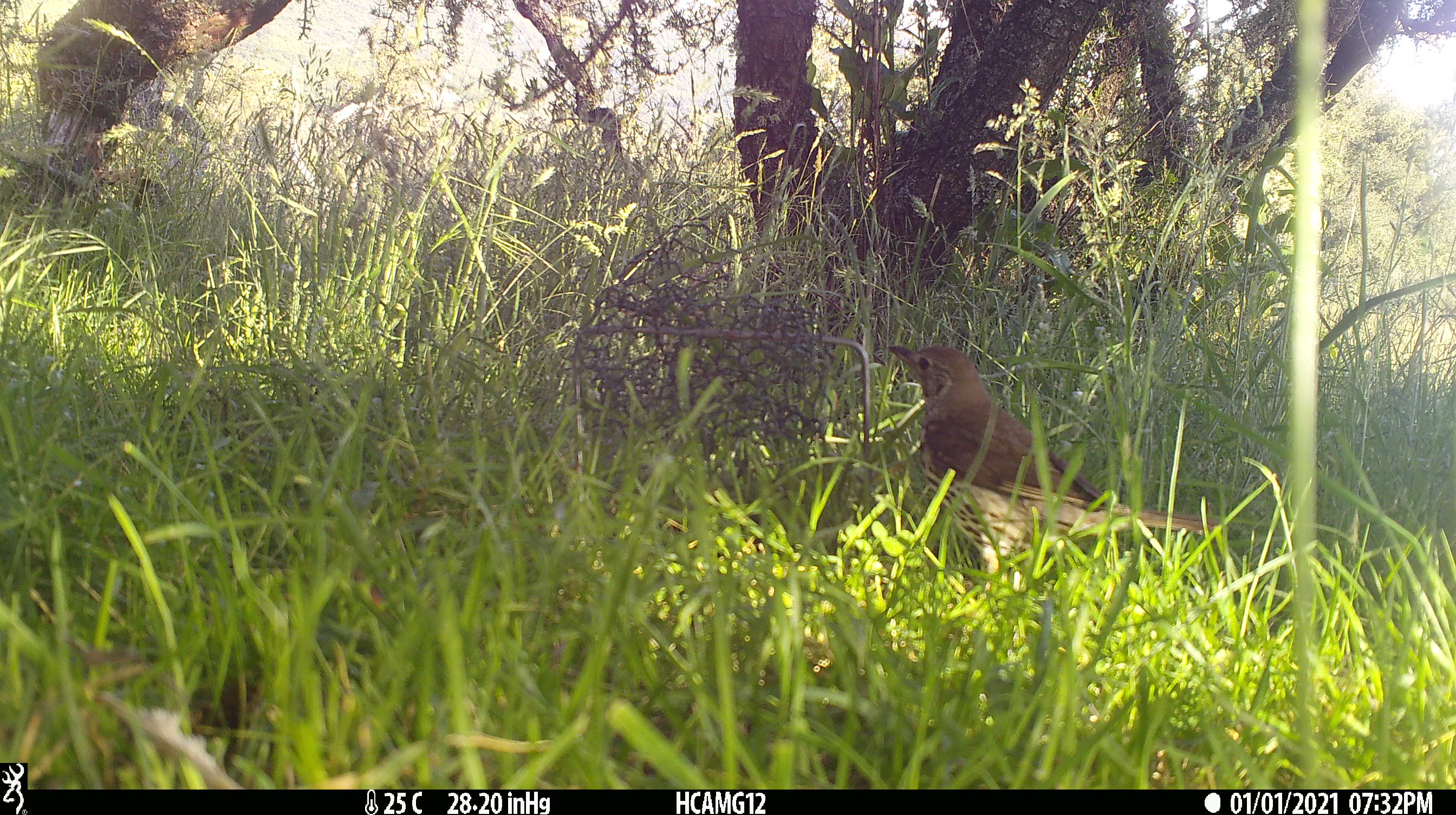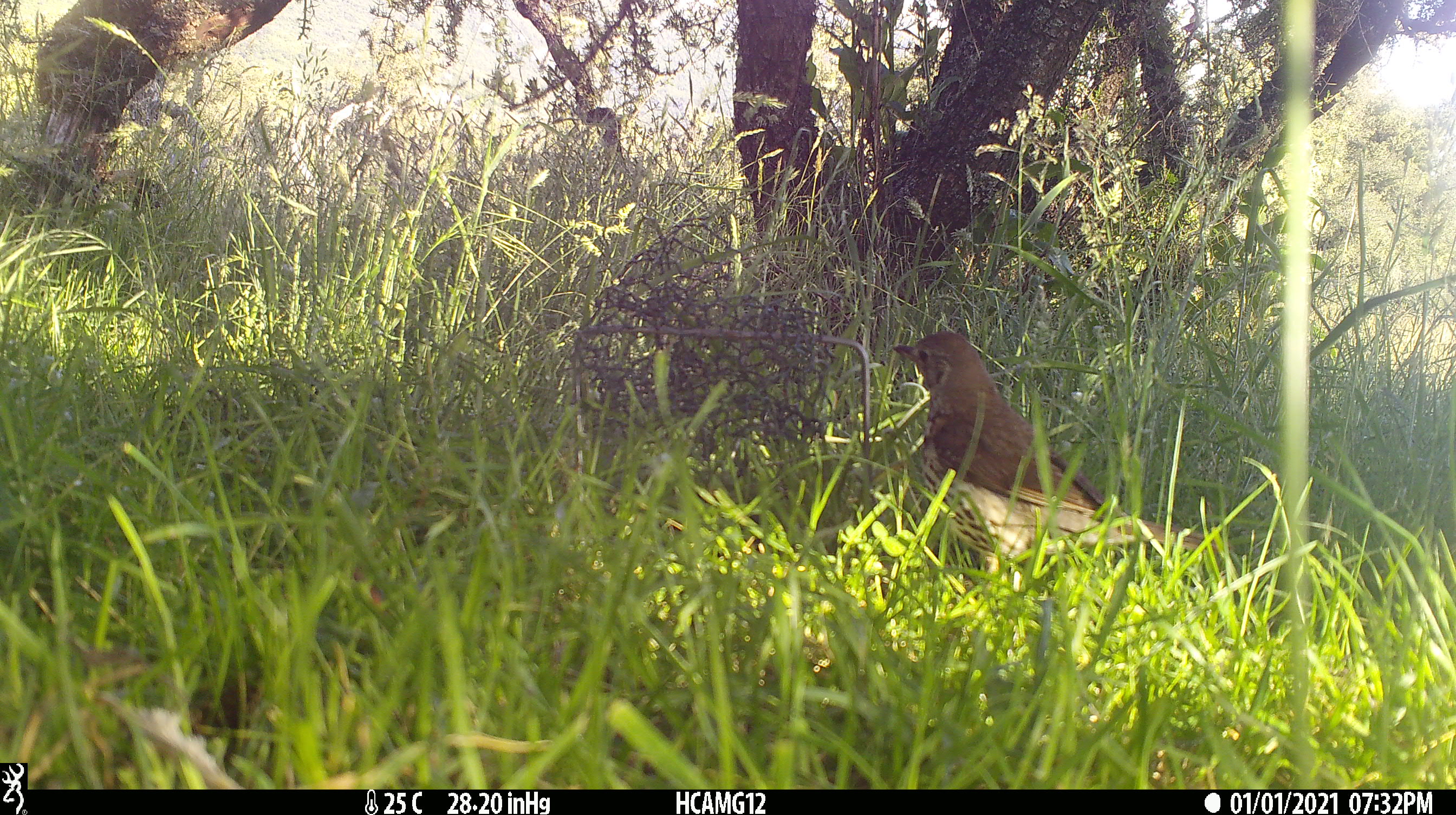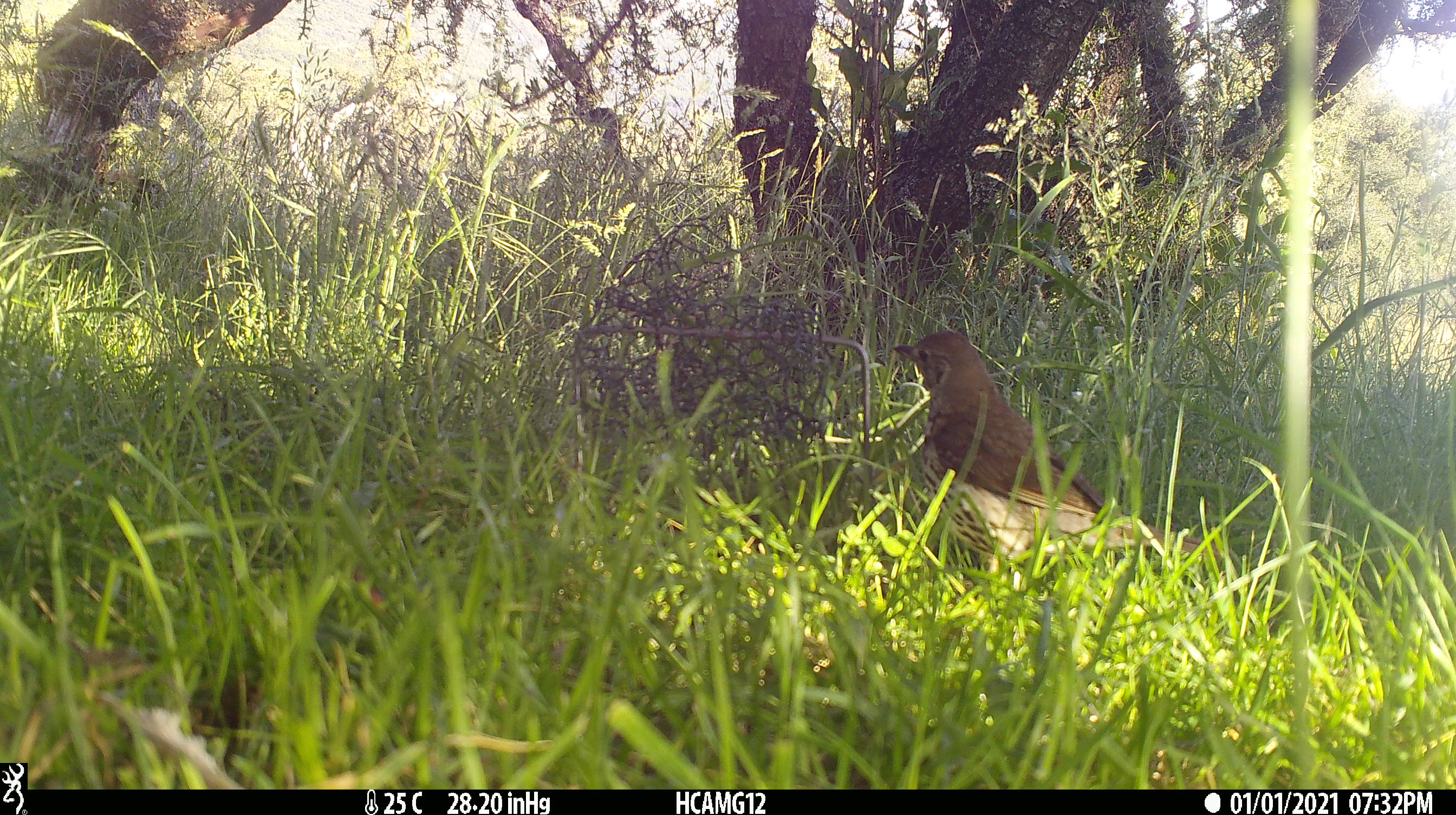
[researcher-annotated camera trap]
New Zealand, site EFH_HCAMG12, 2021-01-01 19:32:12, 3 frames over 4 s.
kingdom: Animalia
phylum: Chordata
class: Aves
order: Passeriformes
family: Turdidae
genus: Turdus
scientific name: Turdus philomelos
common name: song thrush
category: thrush